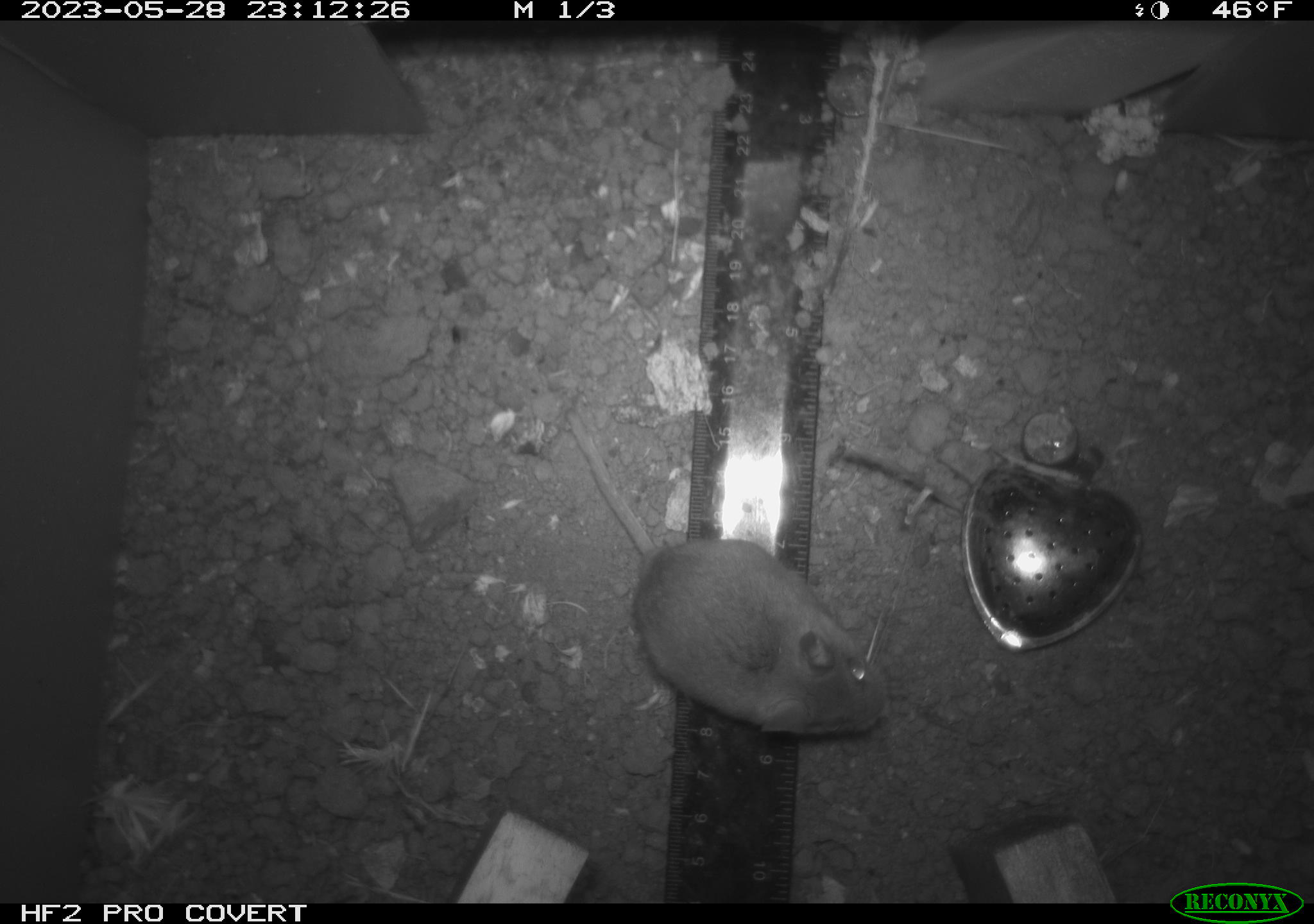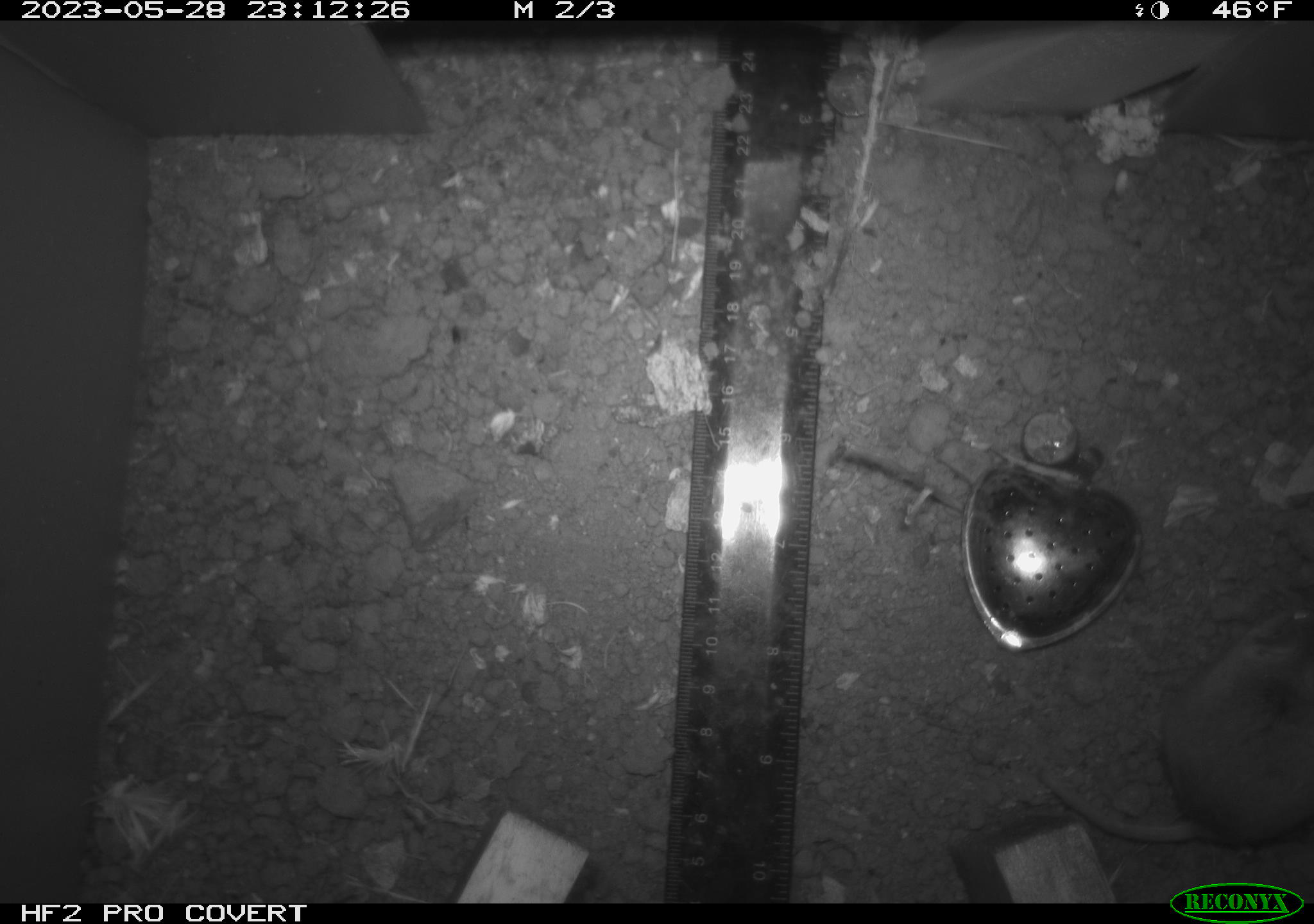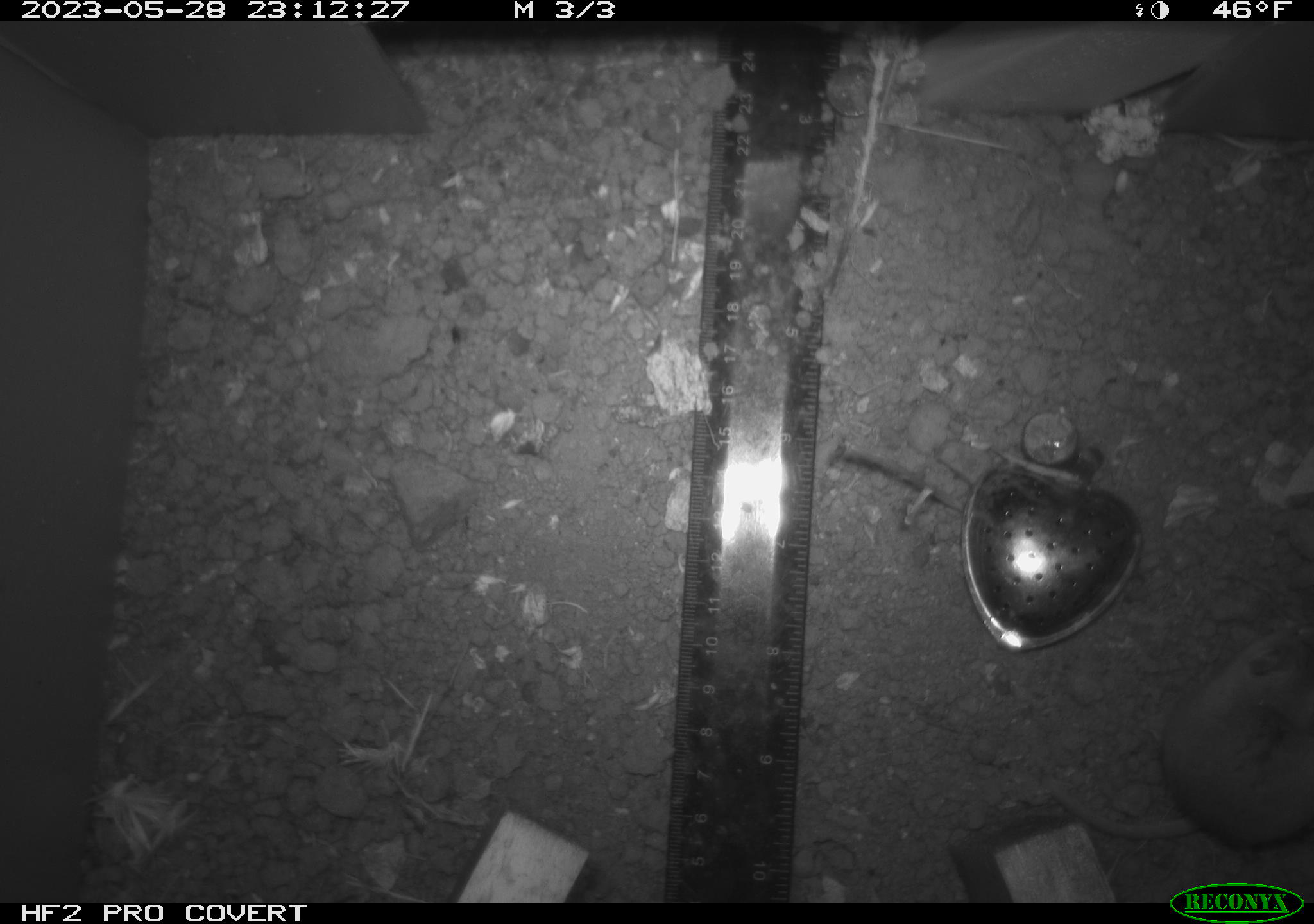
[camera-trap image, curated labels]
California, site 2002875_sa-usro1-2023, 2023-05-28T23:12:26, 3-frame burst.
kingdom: Animalia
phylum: Chordata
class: Mammalia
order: Rodentia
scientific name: Rodentia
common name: mouse species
Mouse species (Rodentia).